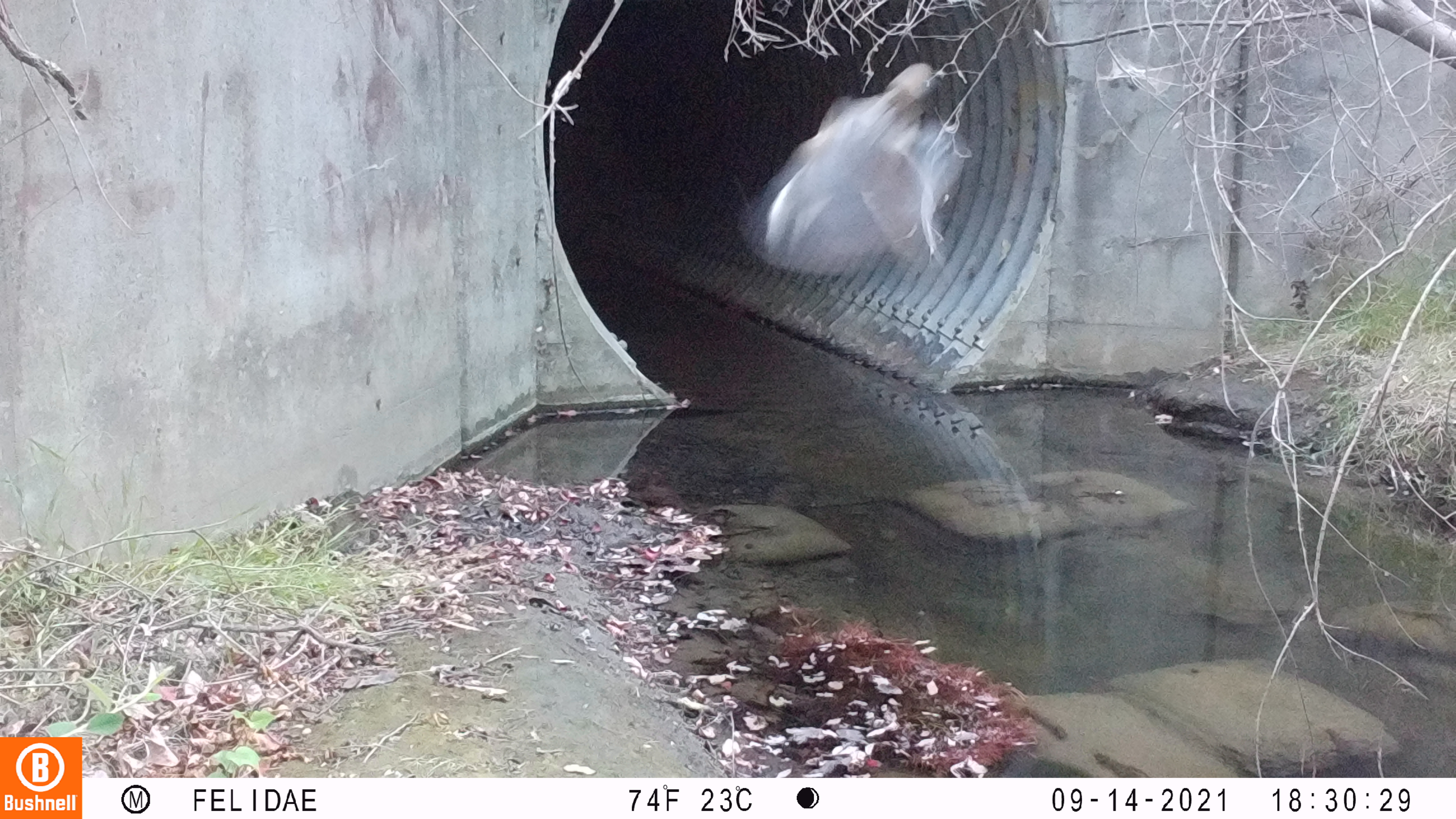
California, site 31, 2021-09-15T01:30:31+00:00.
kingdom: Animalia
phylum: Chordata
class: Aves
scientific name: Aves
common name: bird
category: unknown bird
Unknown bird (bird) (Aves).